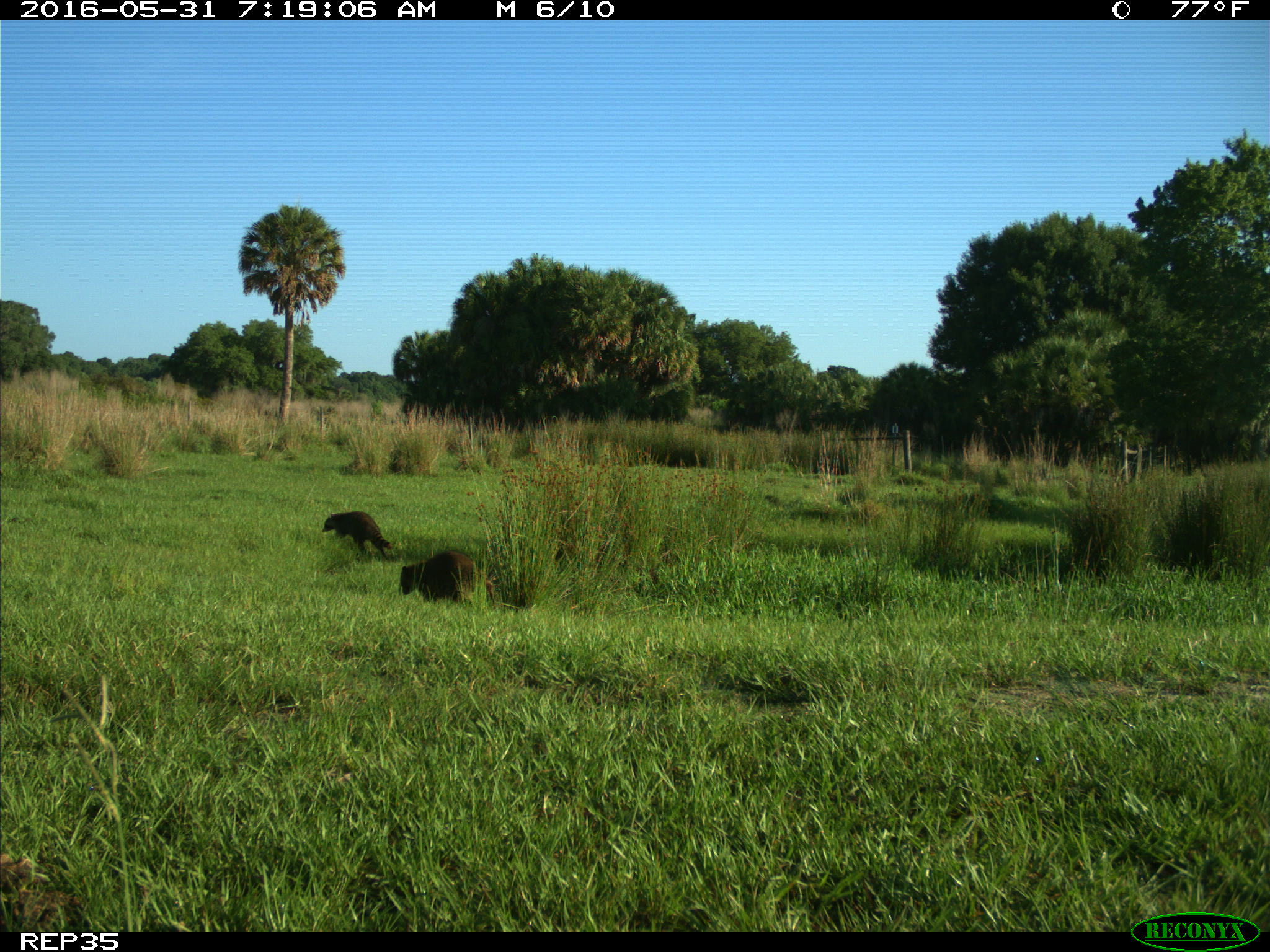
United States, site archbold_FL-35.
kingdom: Animalia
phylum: Chordata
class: Mammalia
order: Carnivora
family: Procyonidae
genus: Procyon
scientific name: Procyon lotor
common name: common raccoon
Procyon lotor (common raccoon).